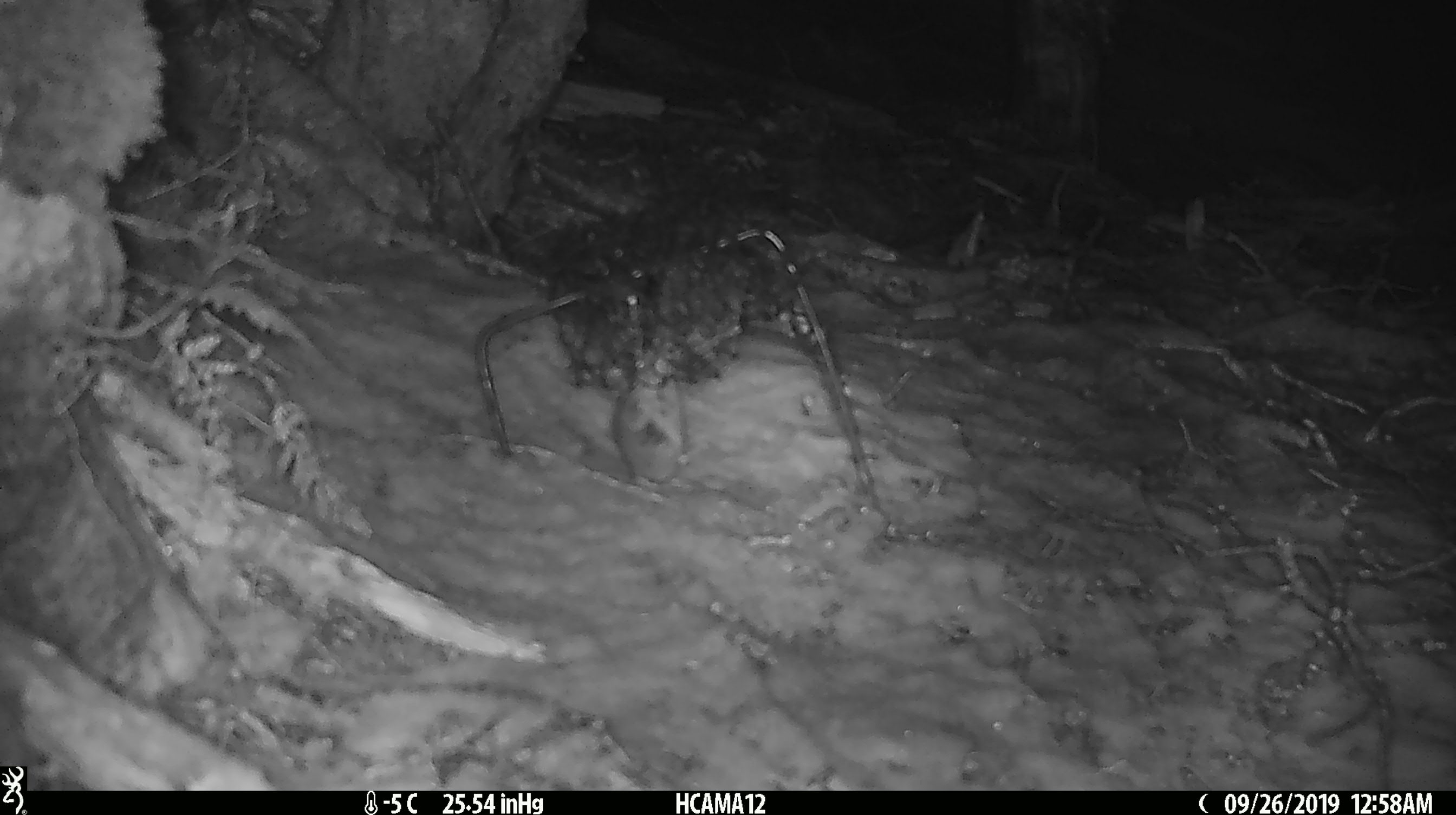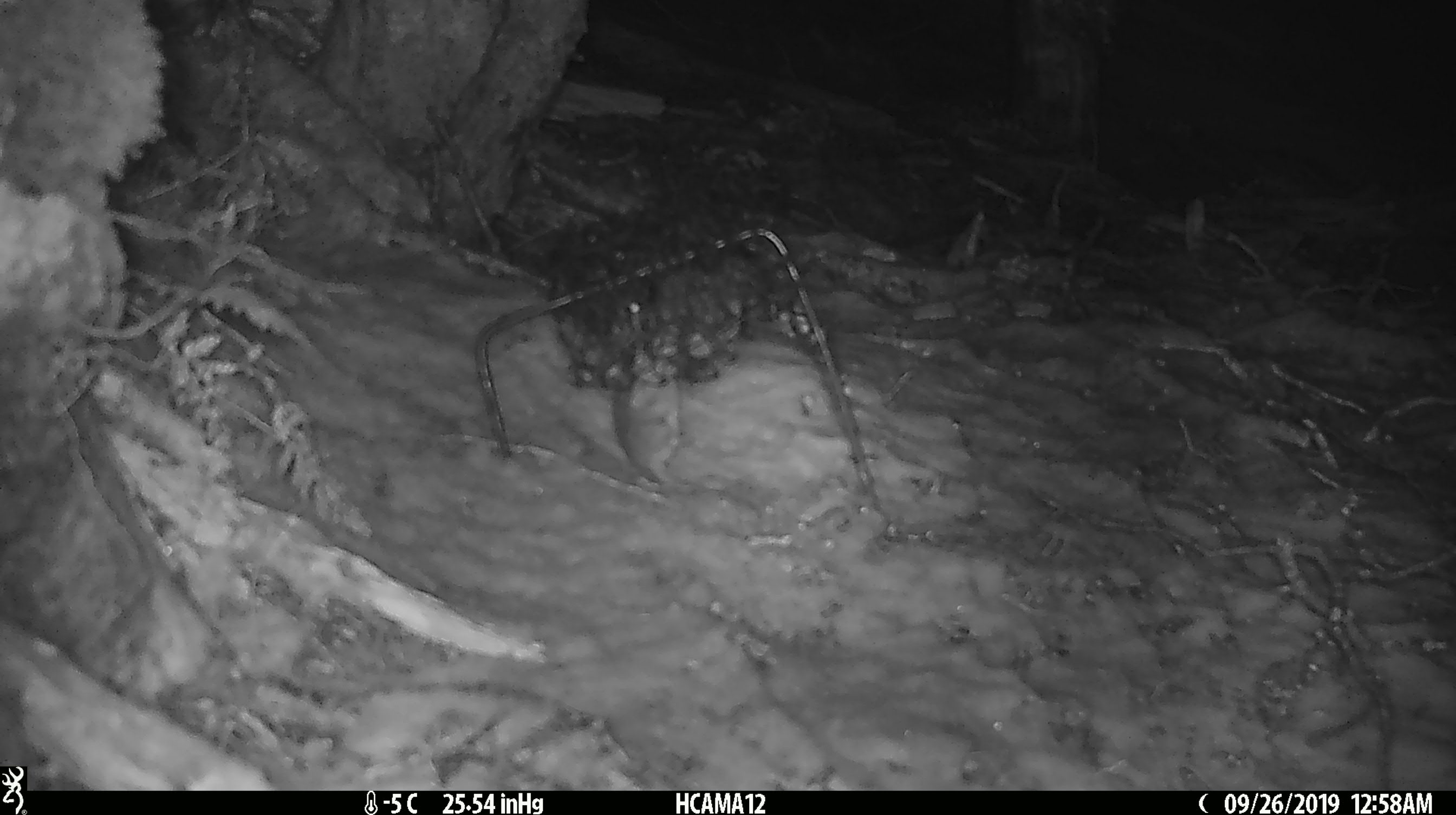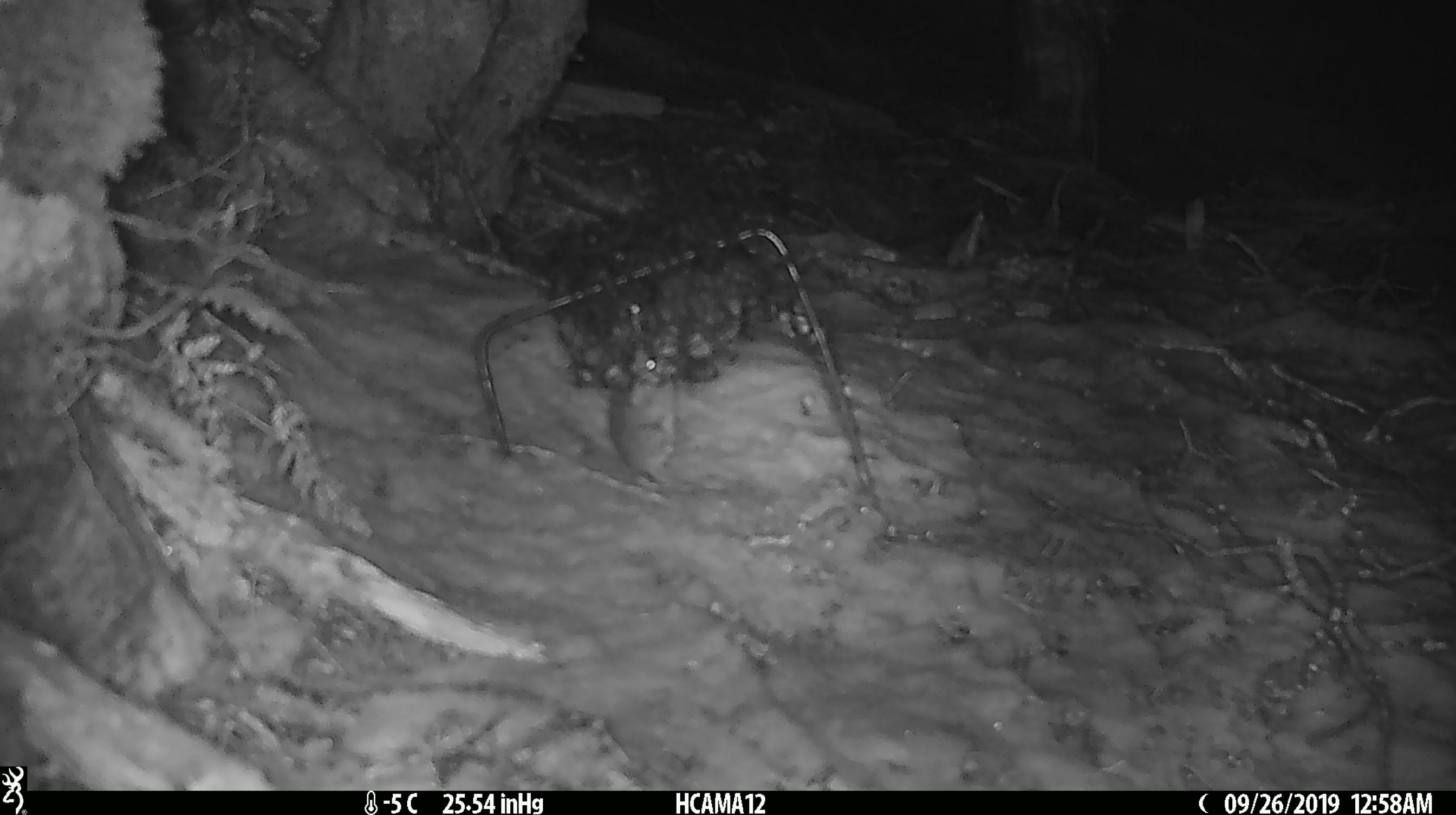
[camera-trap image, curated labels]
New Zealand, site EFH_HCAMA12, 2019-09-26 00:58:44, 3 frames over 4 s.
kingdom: Animalia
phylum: Chordata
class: Mammalia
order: Rodentia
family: Muridae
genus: Mus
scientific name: Mus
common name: mouse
Mouse (Mus).